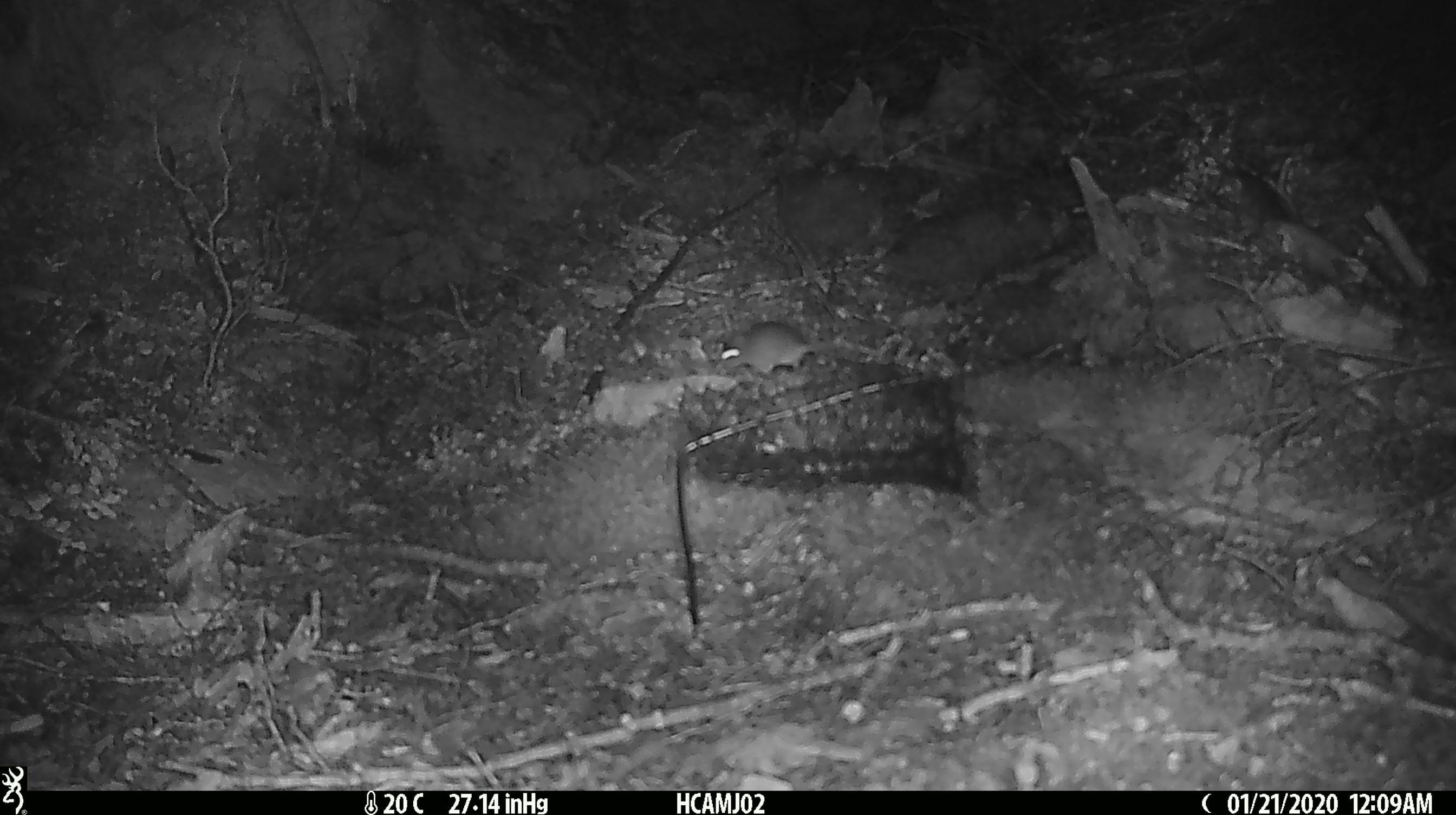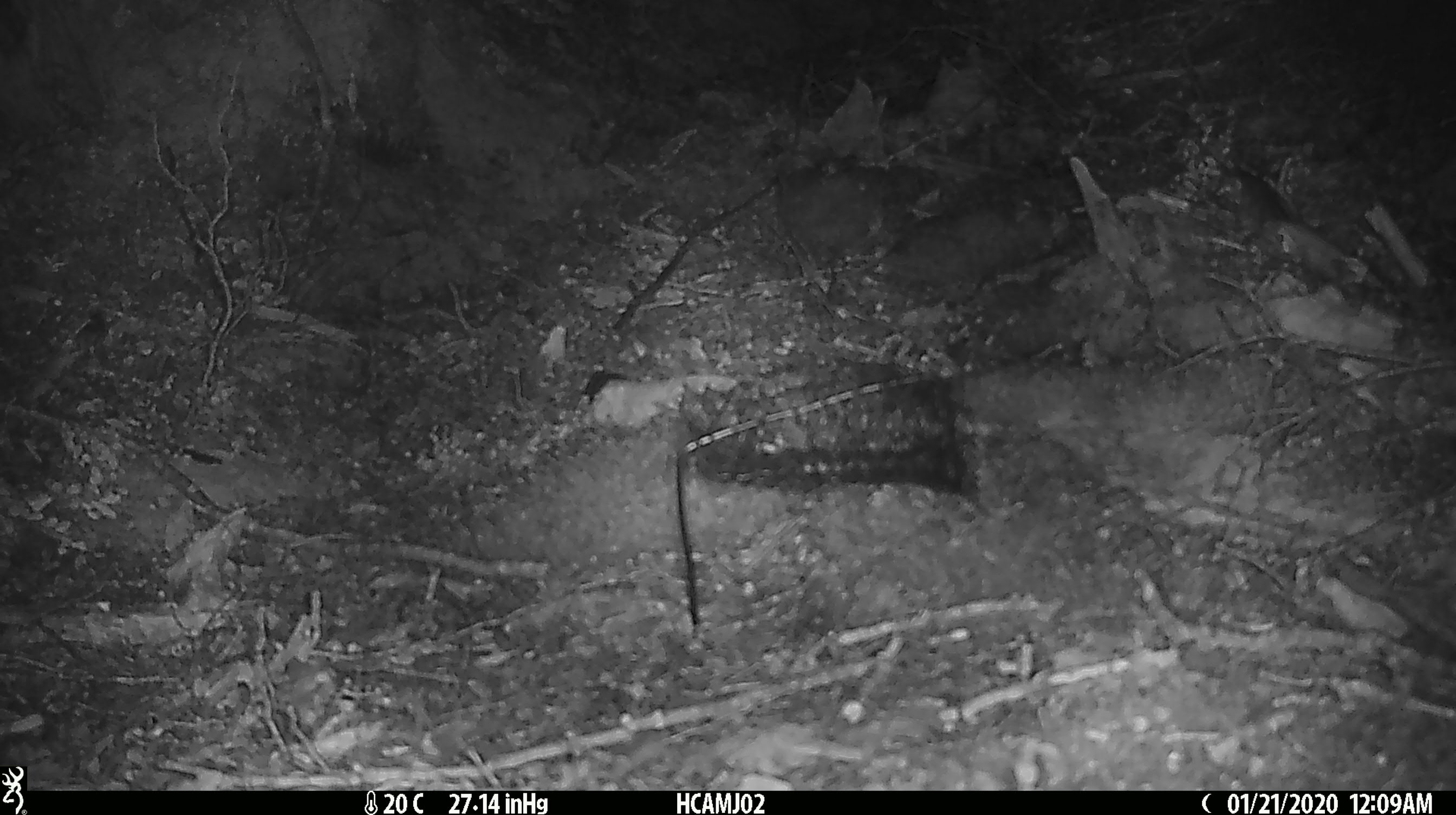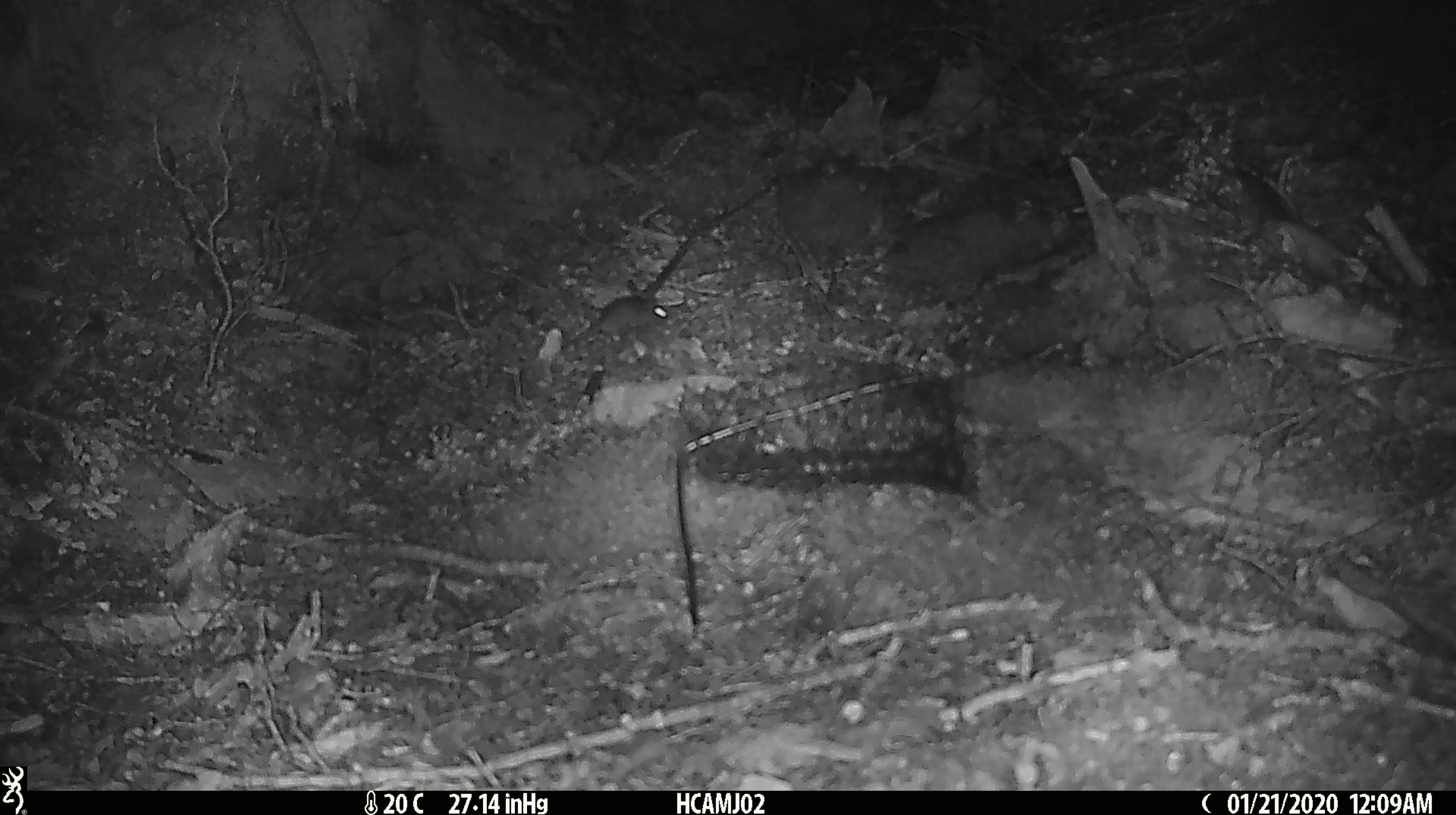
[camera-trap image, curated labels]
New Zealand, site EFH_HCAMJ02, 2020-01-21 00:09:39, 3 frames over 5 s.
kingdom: Animalia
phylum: Chordata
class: Mammalia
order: Rodentia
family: Muridae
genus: Mus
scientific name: Mus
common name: mouse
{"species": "mouse (Mus)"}